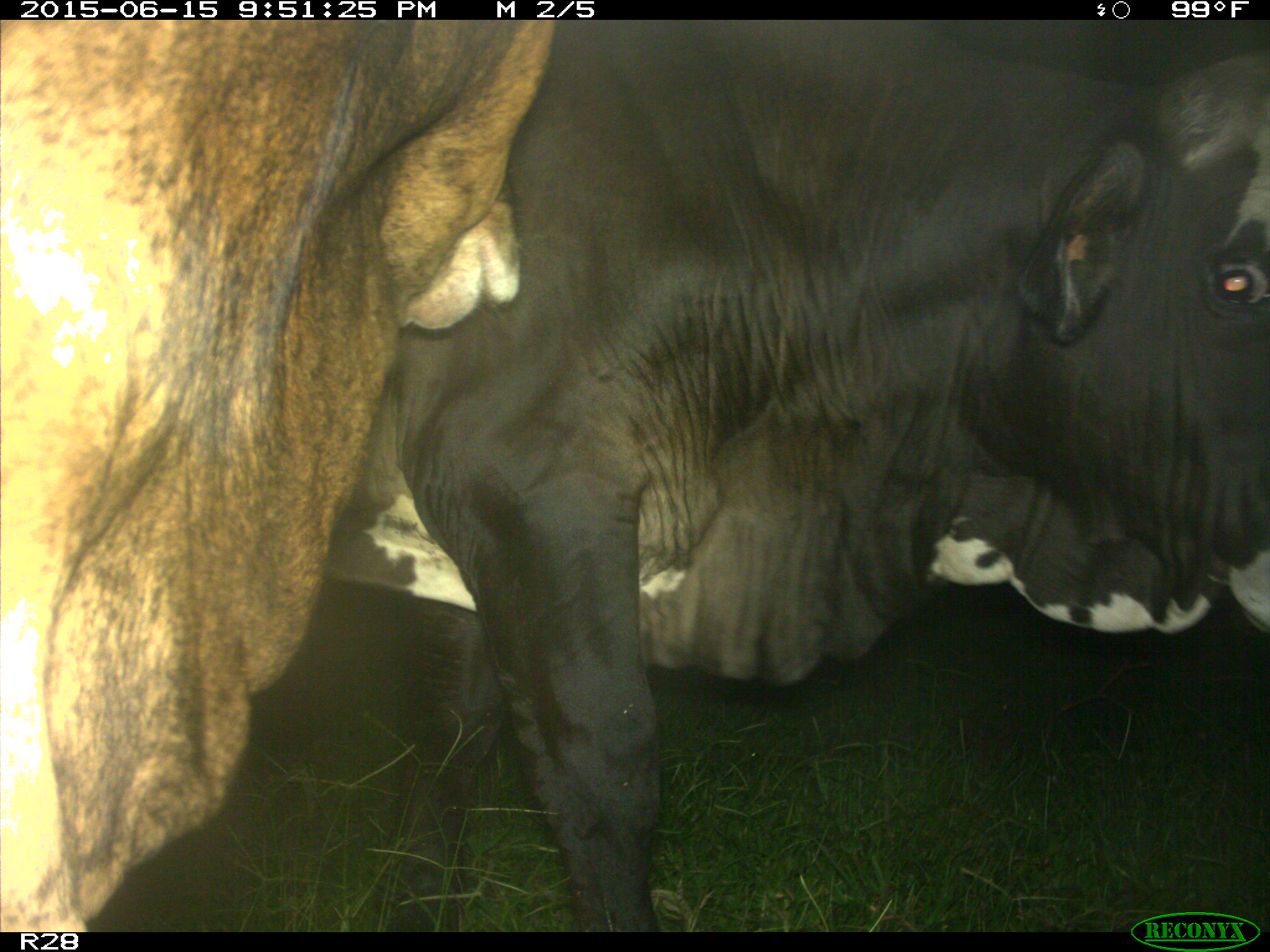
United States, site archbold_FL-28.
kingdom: Animalia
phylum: Chordata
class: Mammalia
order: Artiodactyla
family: Bovidae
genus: Bos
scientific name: Bos taurus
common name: domestic cow